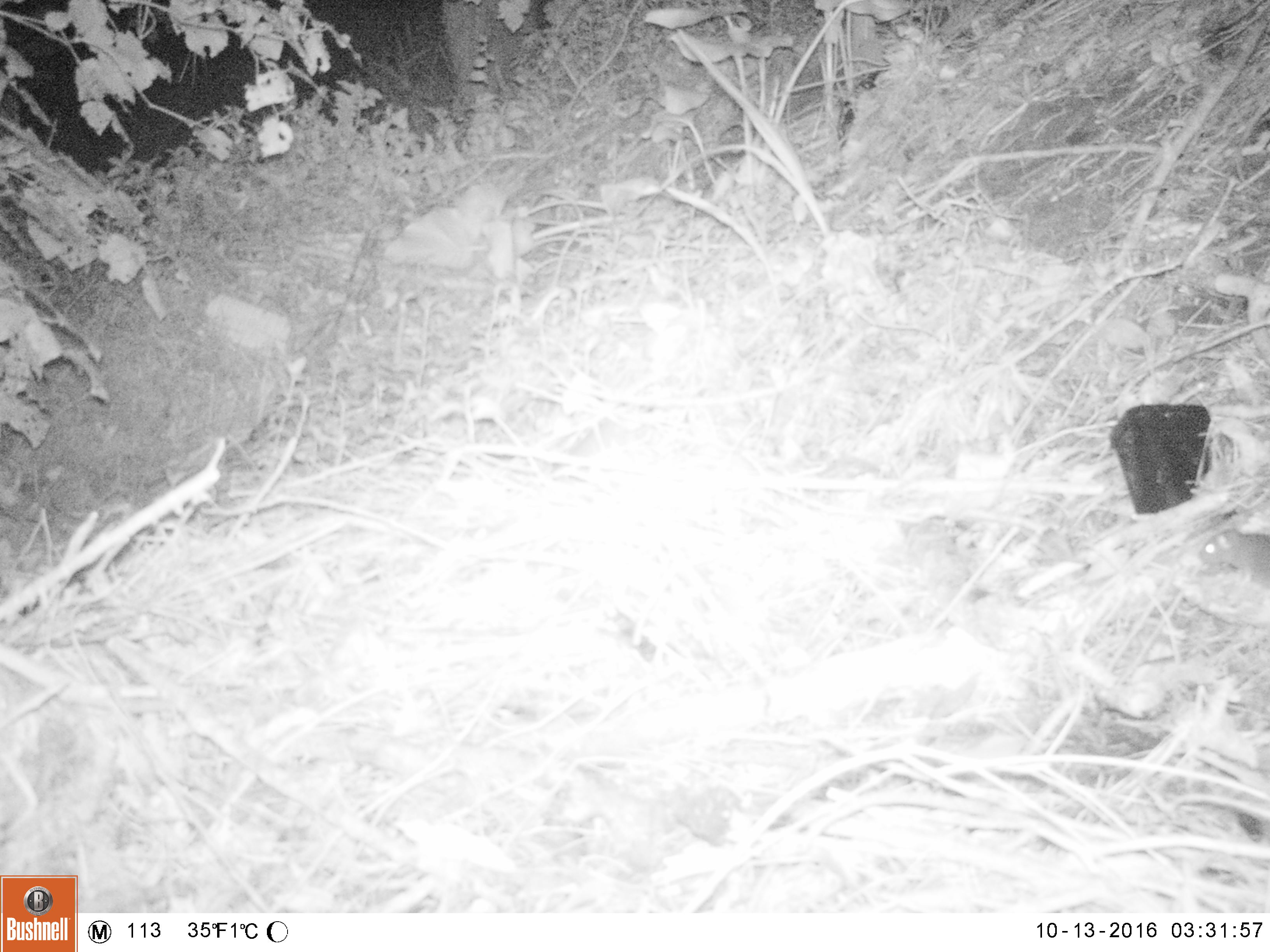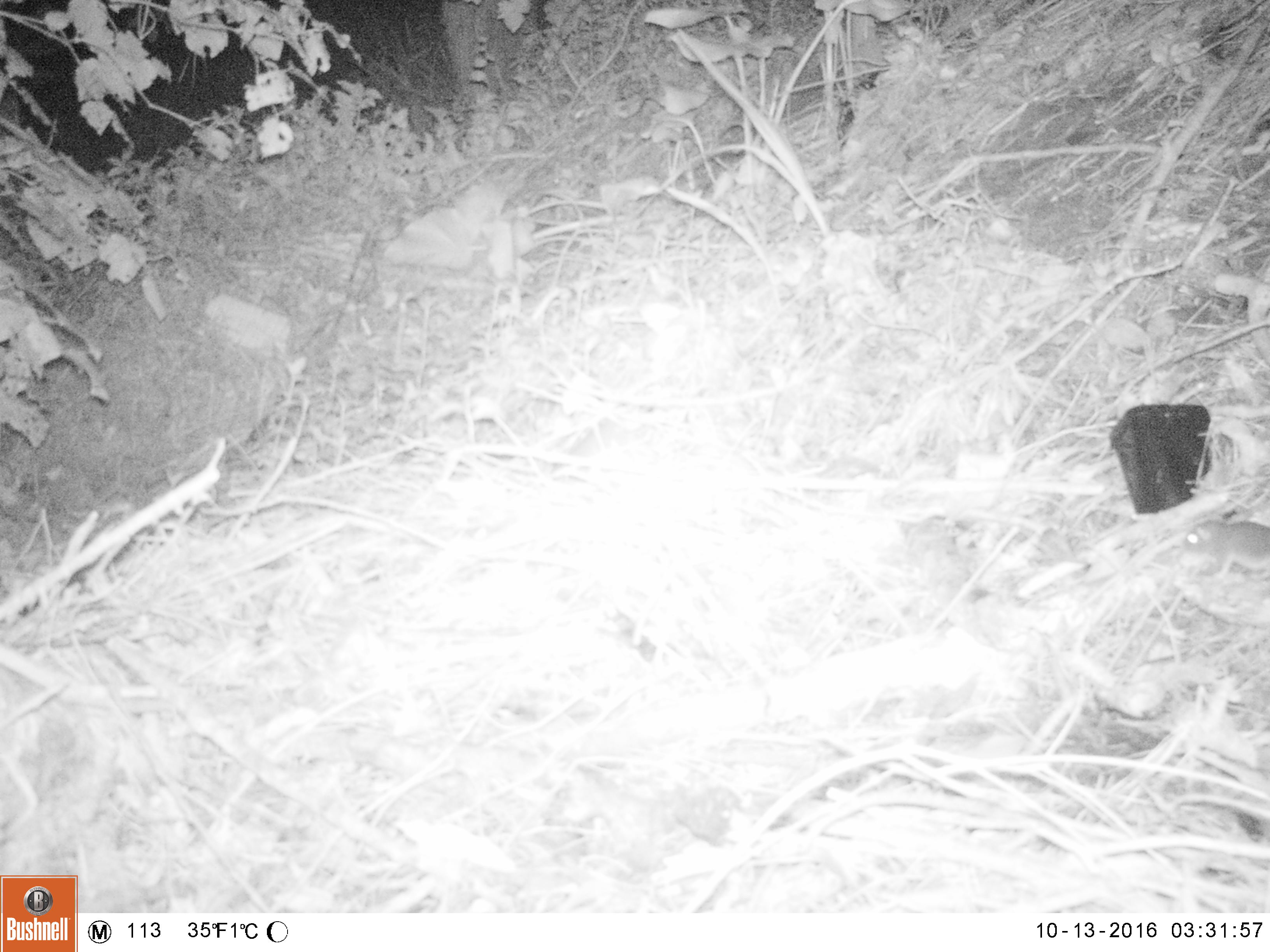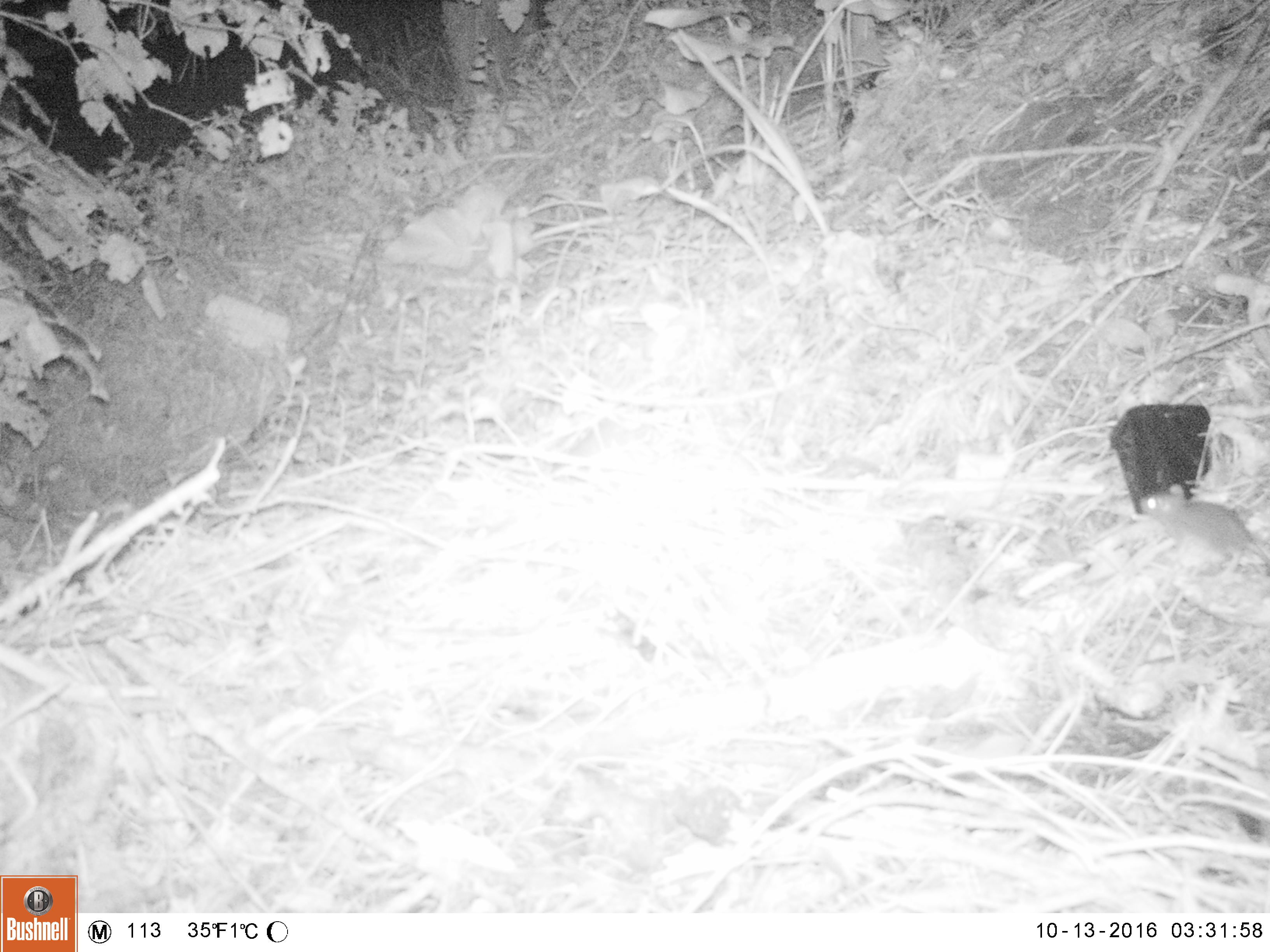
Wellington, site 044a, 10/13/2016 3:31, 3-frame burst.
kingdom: Animalia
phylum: Chordata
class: Mammalia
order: Rodentia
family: Muridae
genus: Rattus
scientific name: Rattus norvegicus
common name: norway rat